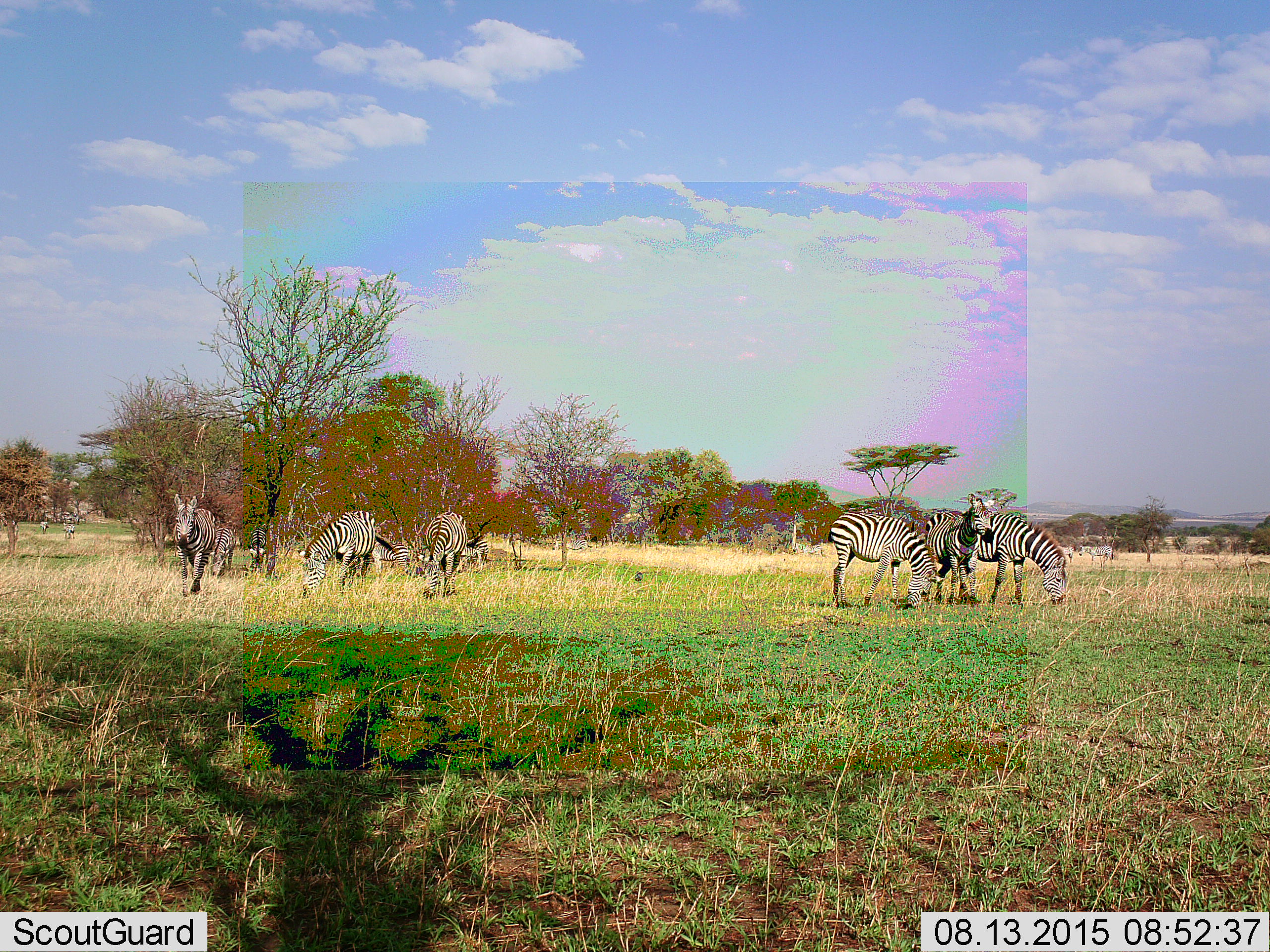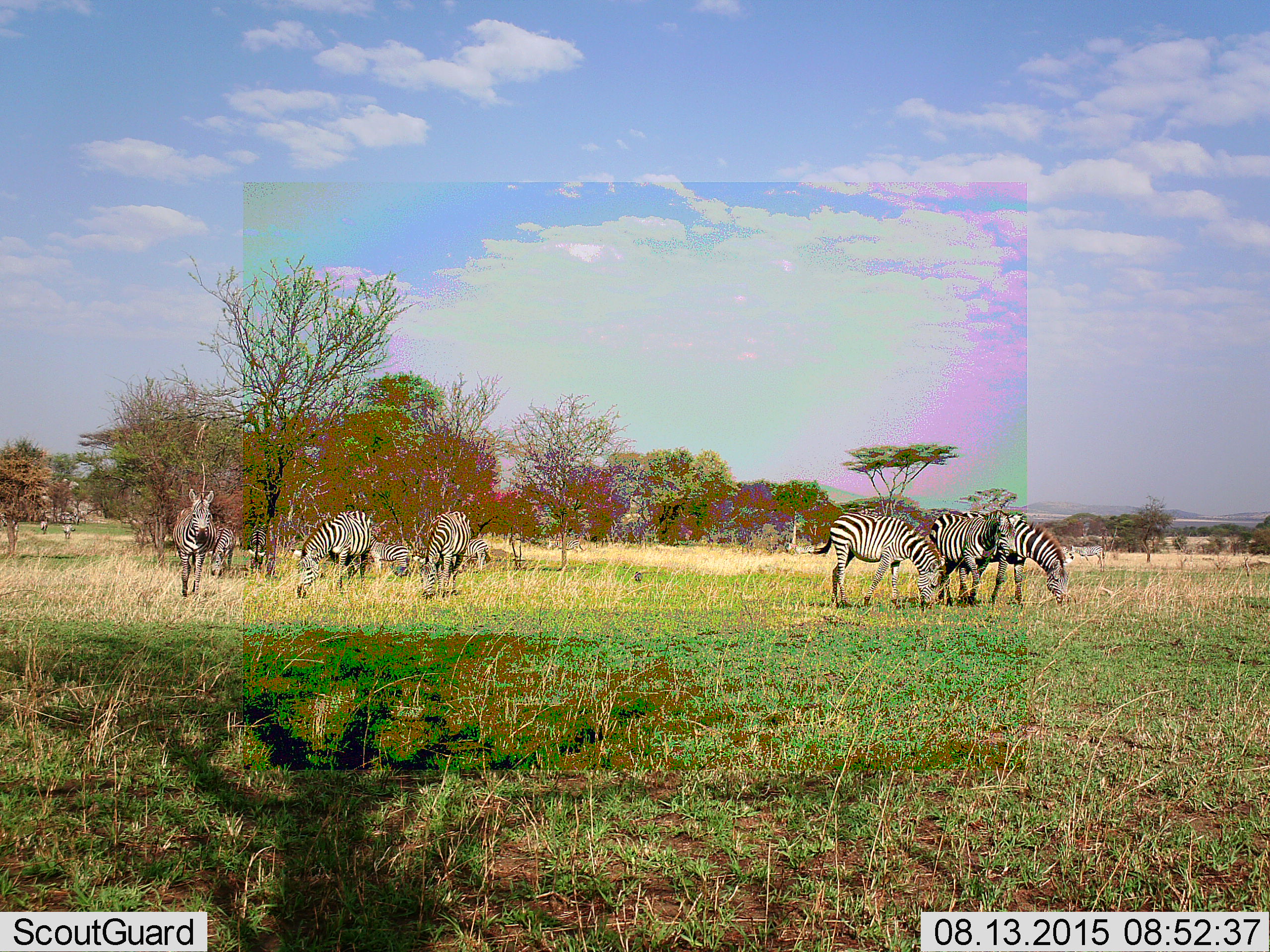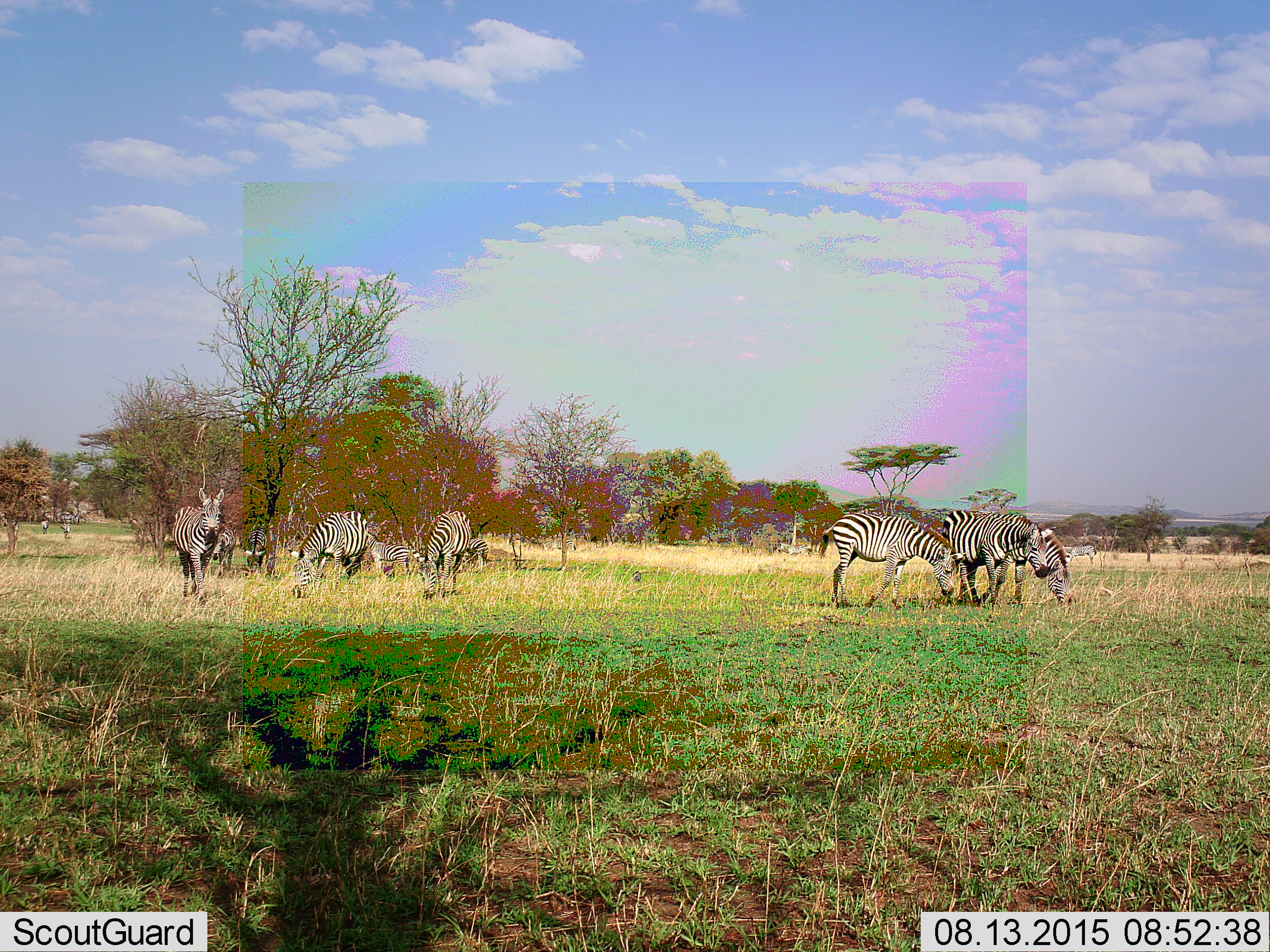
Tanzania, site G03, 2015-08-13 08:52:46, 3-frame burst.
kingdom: Animalia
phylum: Chordata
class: Mammalia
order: Perissodactyla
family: Equidae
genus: Equus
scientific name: Equus quagga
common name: plains zebra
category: zebra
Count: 11-50.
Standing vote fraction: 56%.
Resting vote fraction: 11%.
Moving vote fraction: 61%.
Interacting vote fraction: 6%.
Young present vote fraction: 6%.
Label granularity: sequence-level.